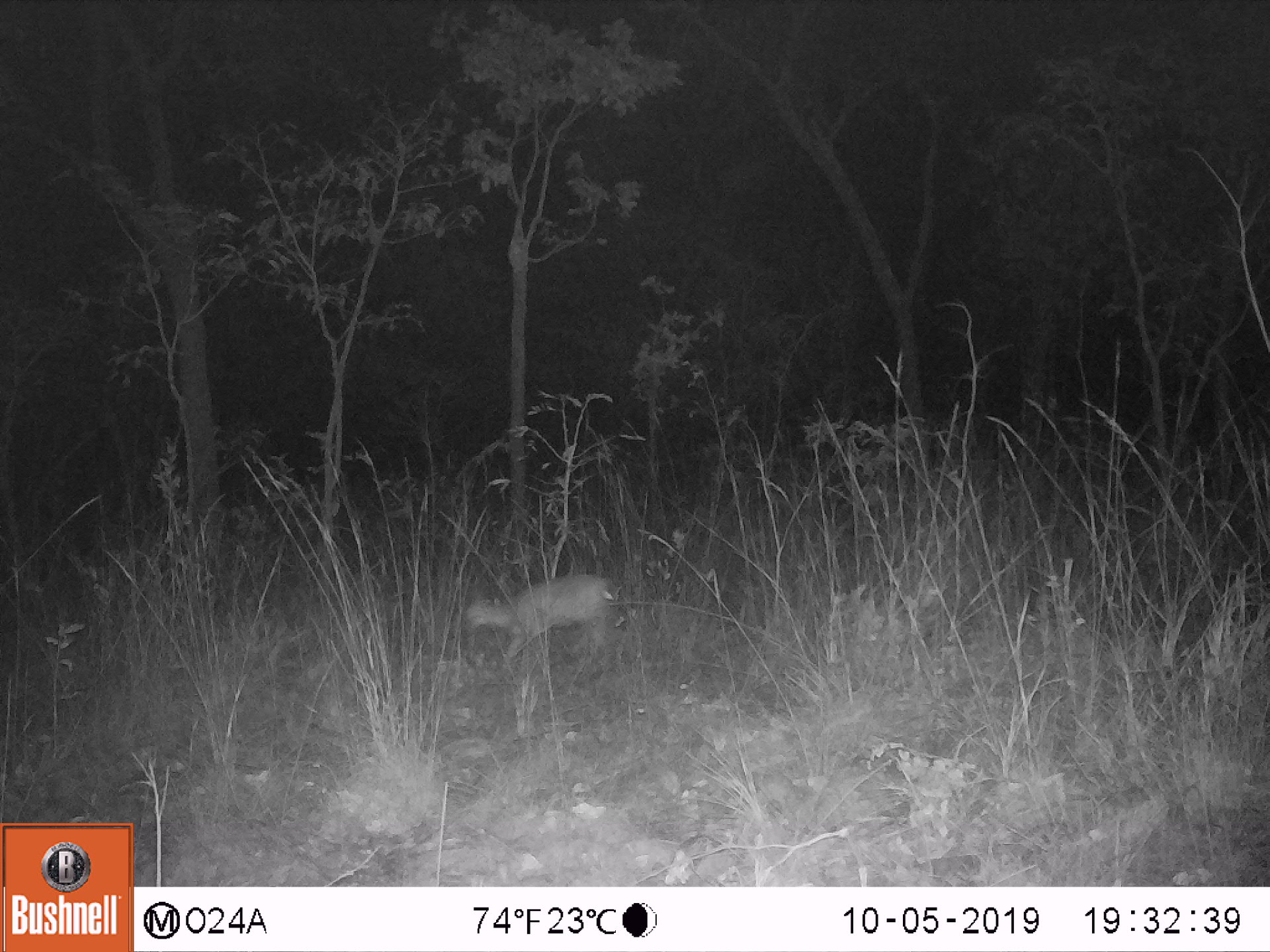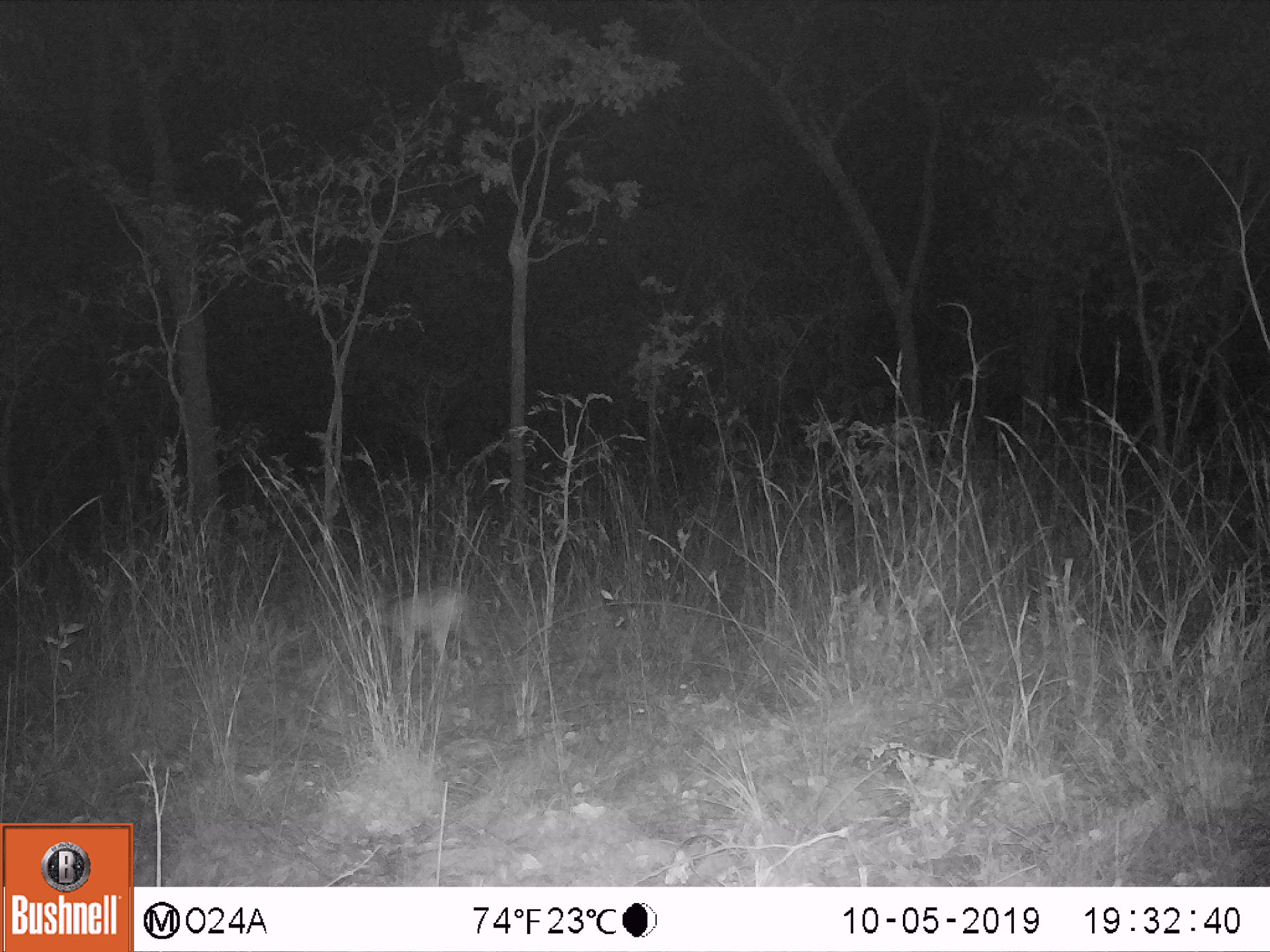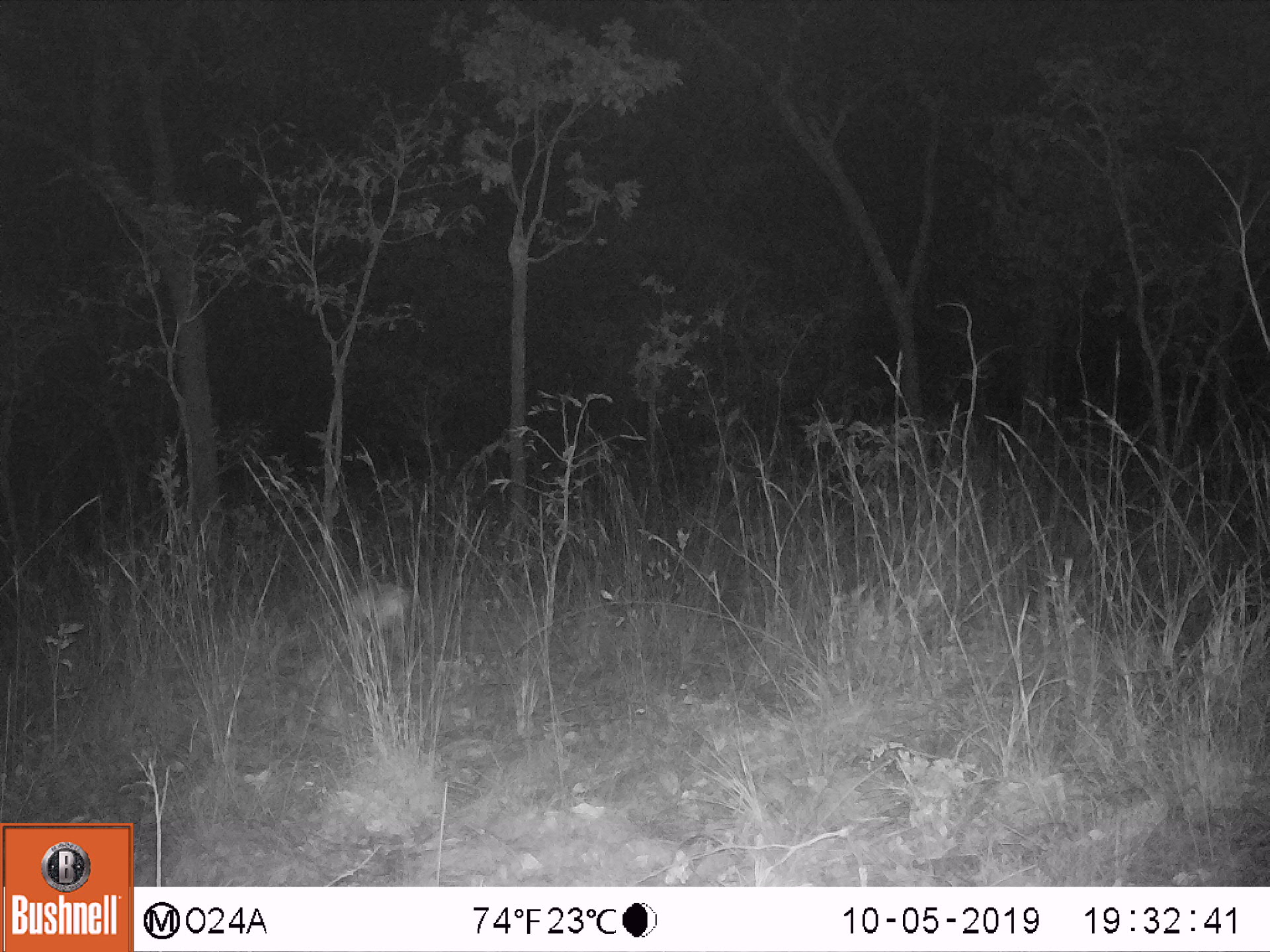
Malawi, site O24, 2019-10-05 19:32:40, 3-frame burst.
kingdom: Animalia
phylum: Chordata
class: Mammalia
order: Artiodactyla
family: Bovidae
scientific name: Antilopinae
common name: small antelope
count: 1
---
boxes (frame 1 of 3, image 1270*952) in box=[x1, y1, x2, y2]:
small antelope: box=[450, 568, 622, 694]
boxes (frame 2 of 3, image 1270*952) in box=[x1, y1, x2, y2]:
small antelope: box=[343, 582, 480, 684]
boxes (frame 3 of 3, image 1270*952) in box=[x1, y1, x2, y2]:
small antelope: box=[328, 574, 427, 655]